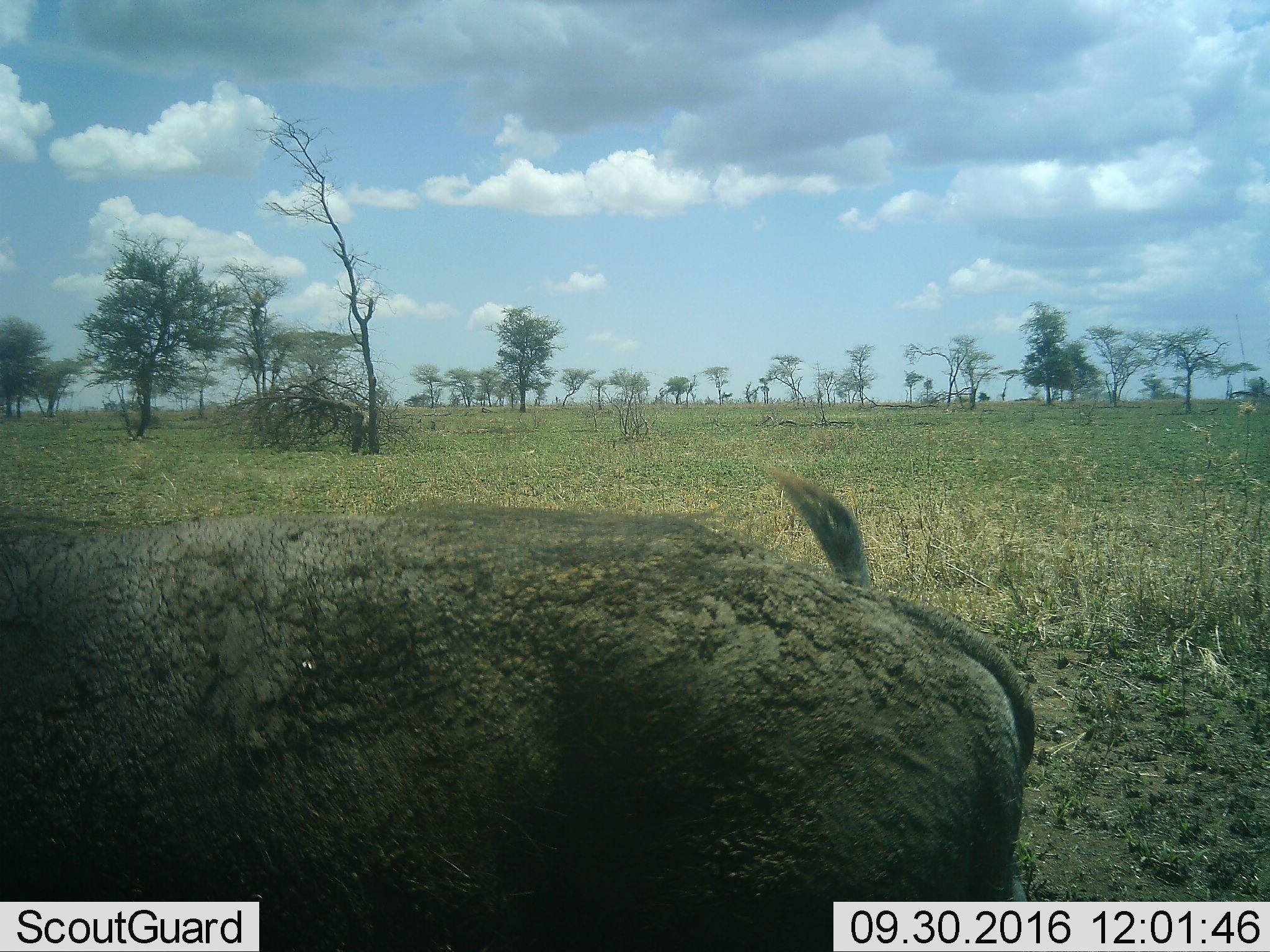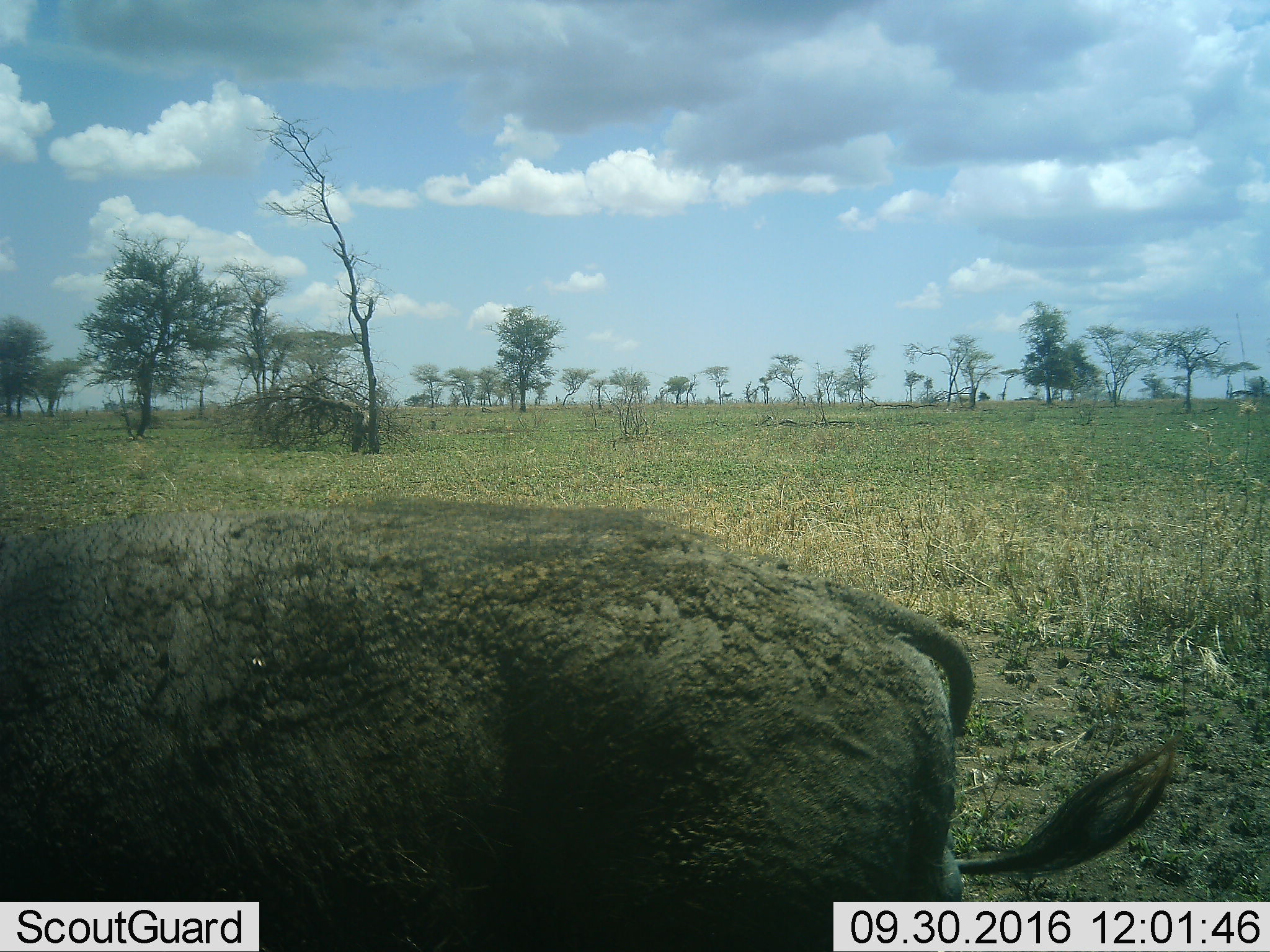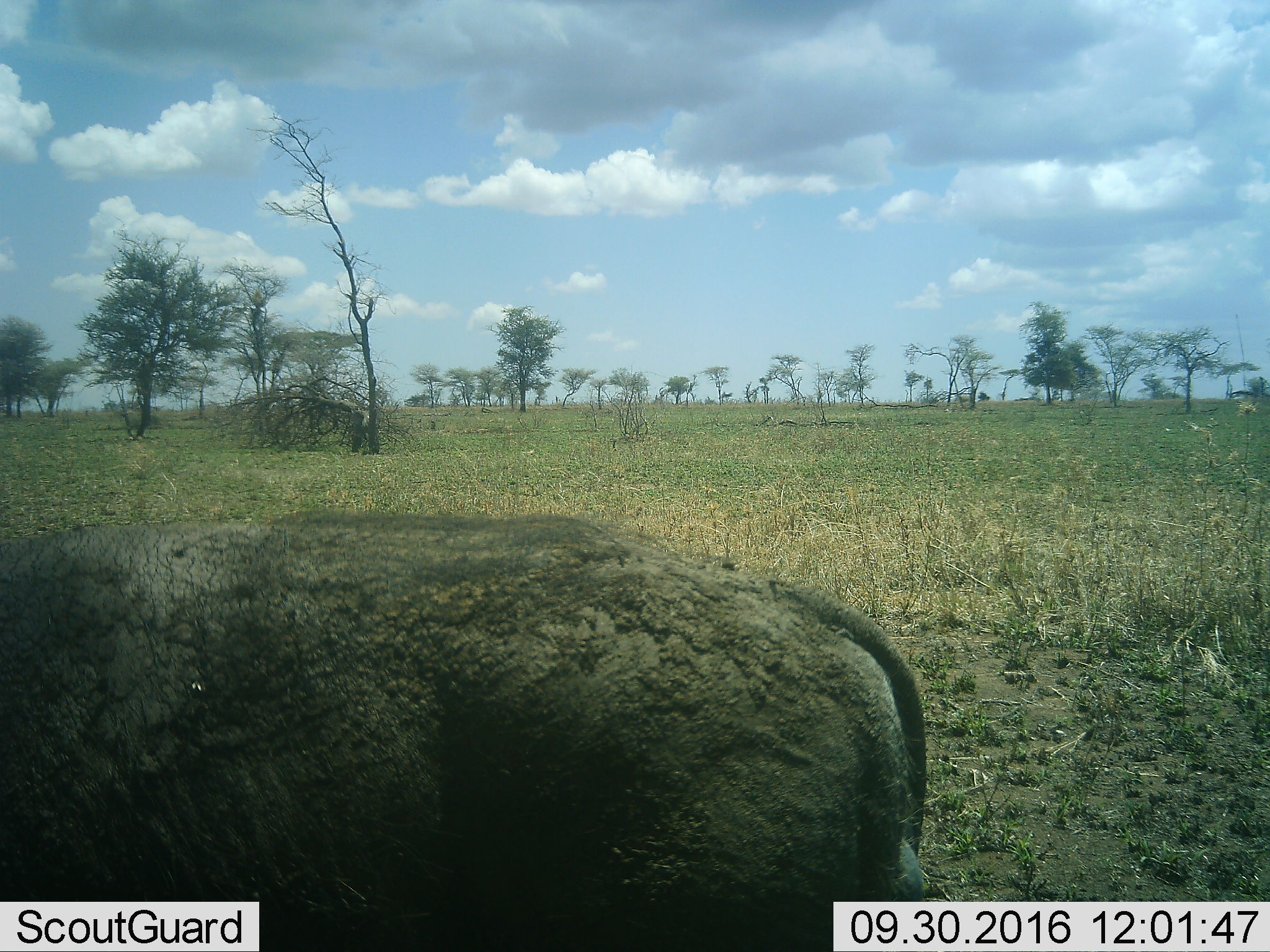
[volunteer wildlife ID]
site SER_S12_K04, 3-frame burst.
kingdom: Animalia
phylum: Chordata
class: Mammalia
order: Artiodactyla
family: Suidae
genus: Phacochoerus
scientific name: Phacochoerus africanus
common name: warthog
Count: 1.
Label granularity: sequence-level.